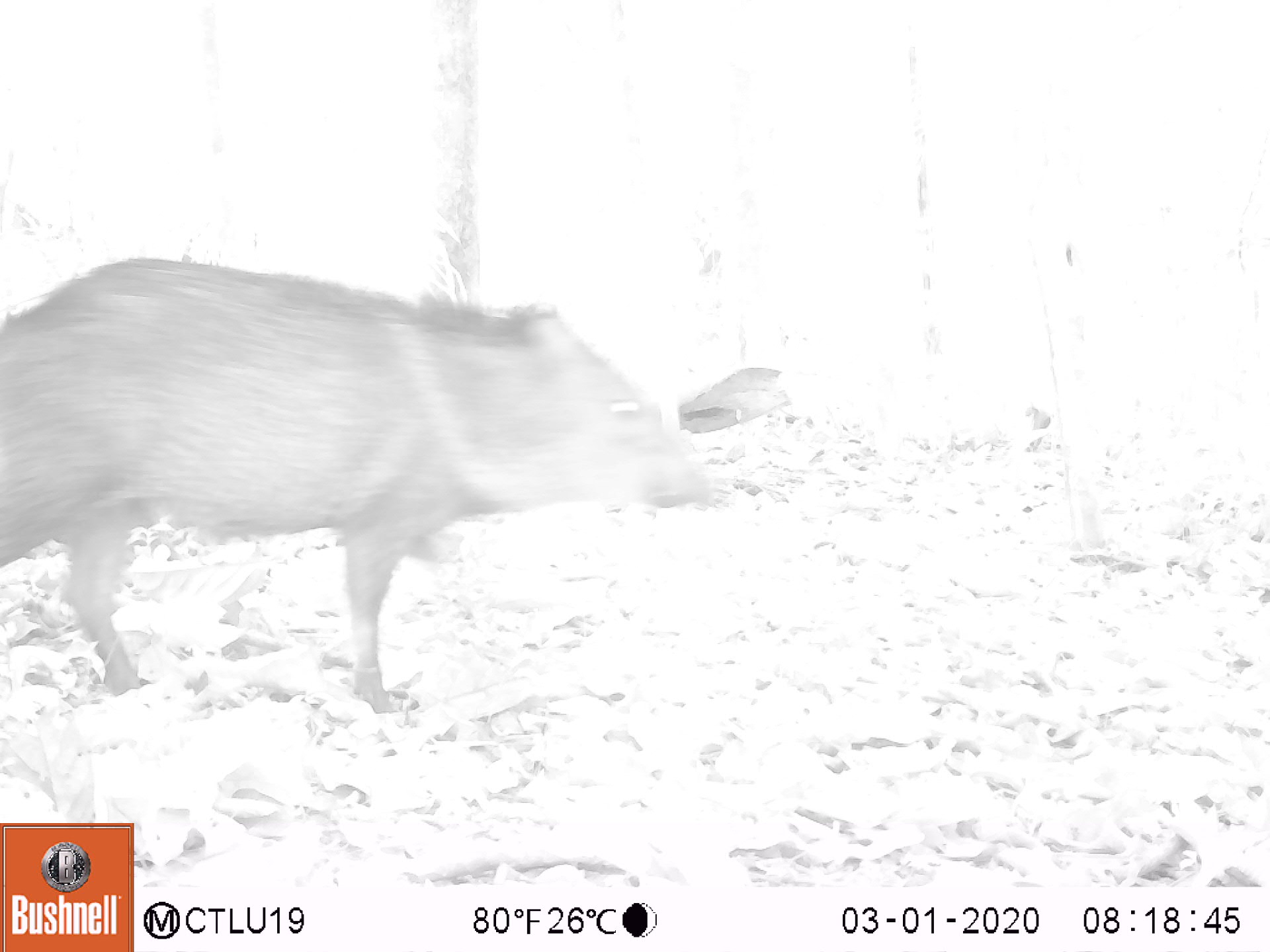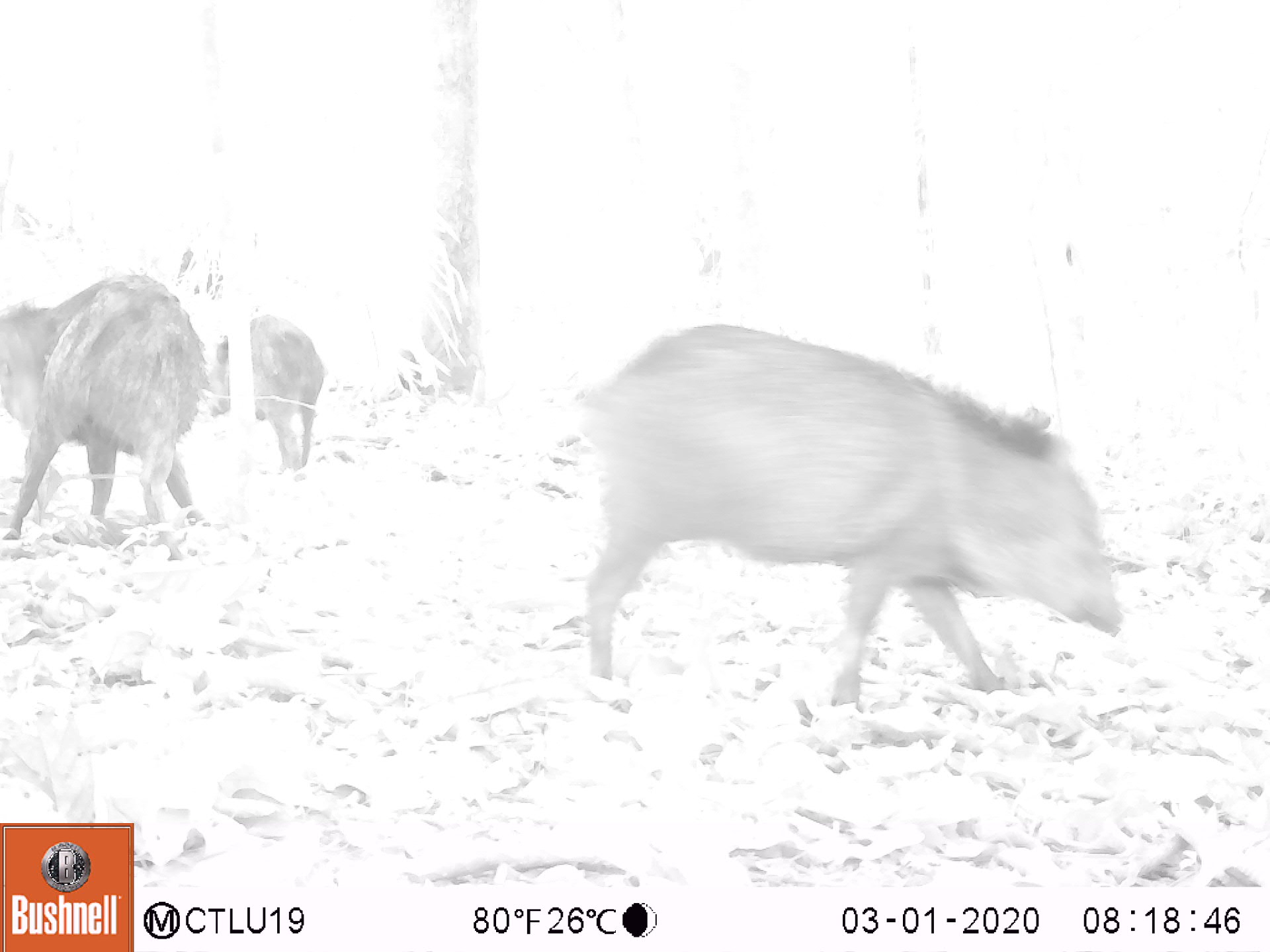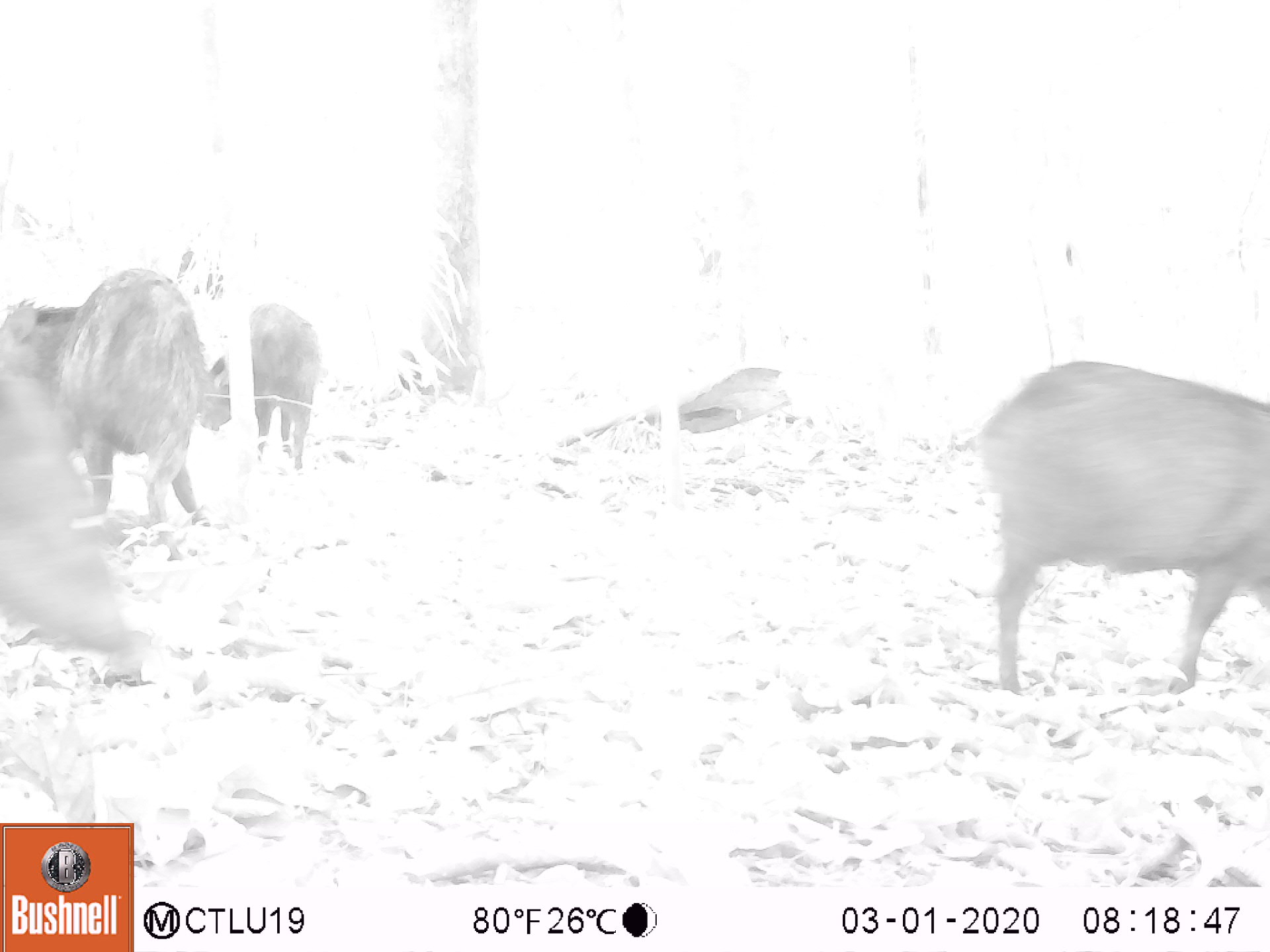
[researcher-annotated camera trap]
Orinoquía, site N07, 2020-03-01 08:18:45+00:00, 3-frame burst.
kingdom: Animalia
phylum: Chordata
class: Mammalia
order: Artiodactyla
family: Tayassuidae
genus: Pecari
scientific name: Pecari tajacu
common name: collared peccary